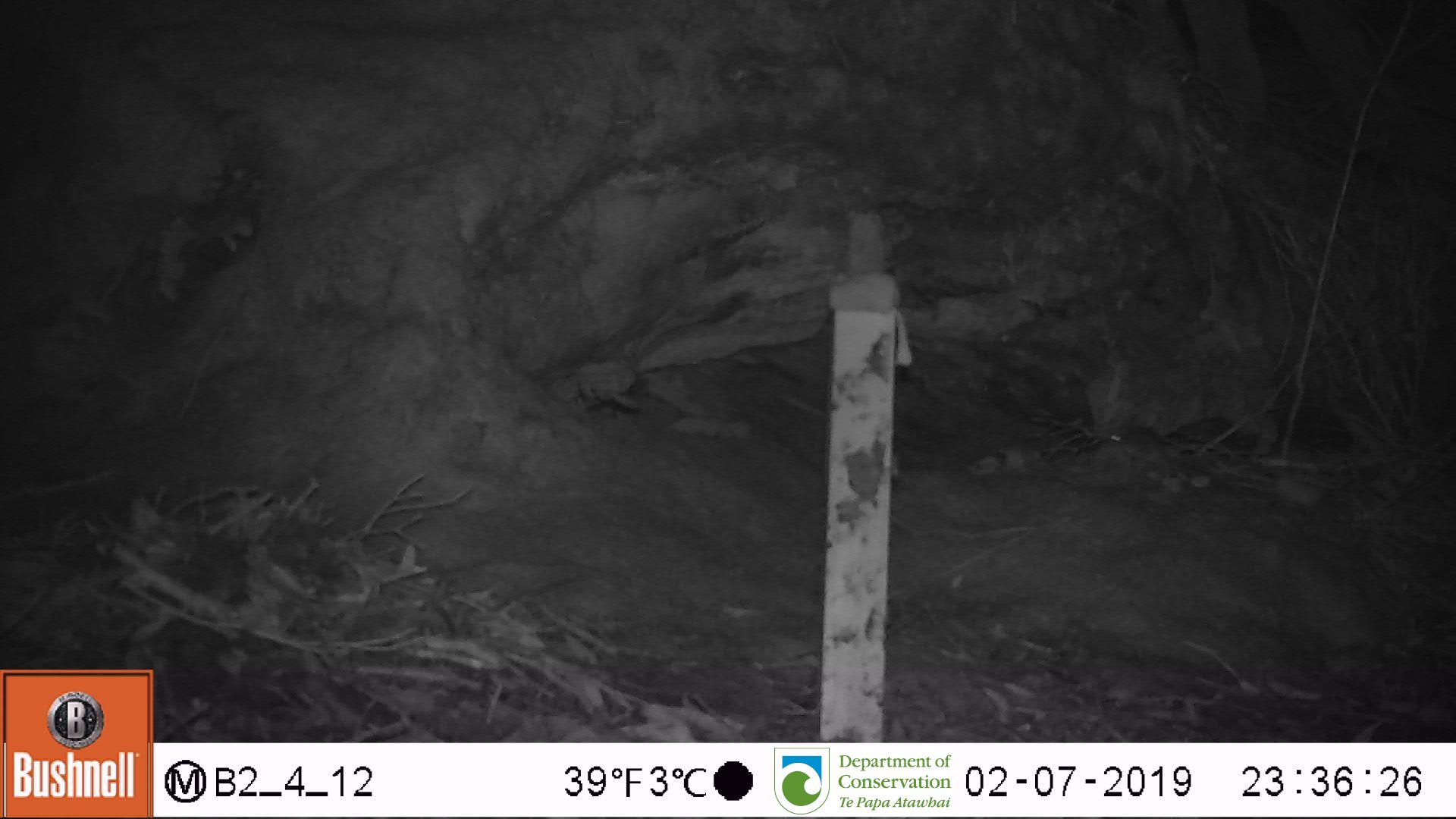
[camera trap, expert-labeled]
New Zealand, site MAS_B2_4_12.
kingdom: Animalia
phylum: Chordata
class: Mammalia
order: Rodentia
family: Muridae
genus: Mus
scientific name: Mus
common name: mouse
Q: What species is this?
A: Mouse (Mus).